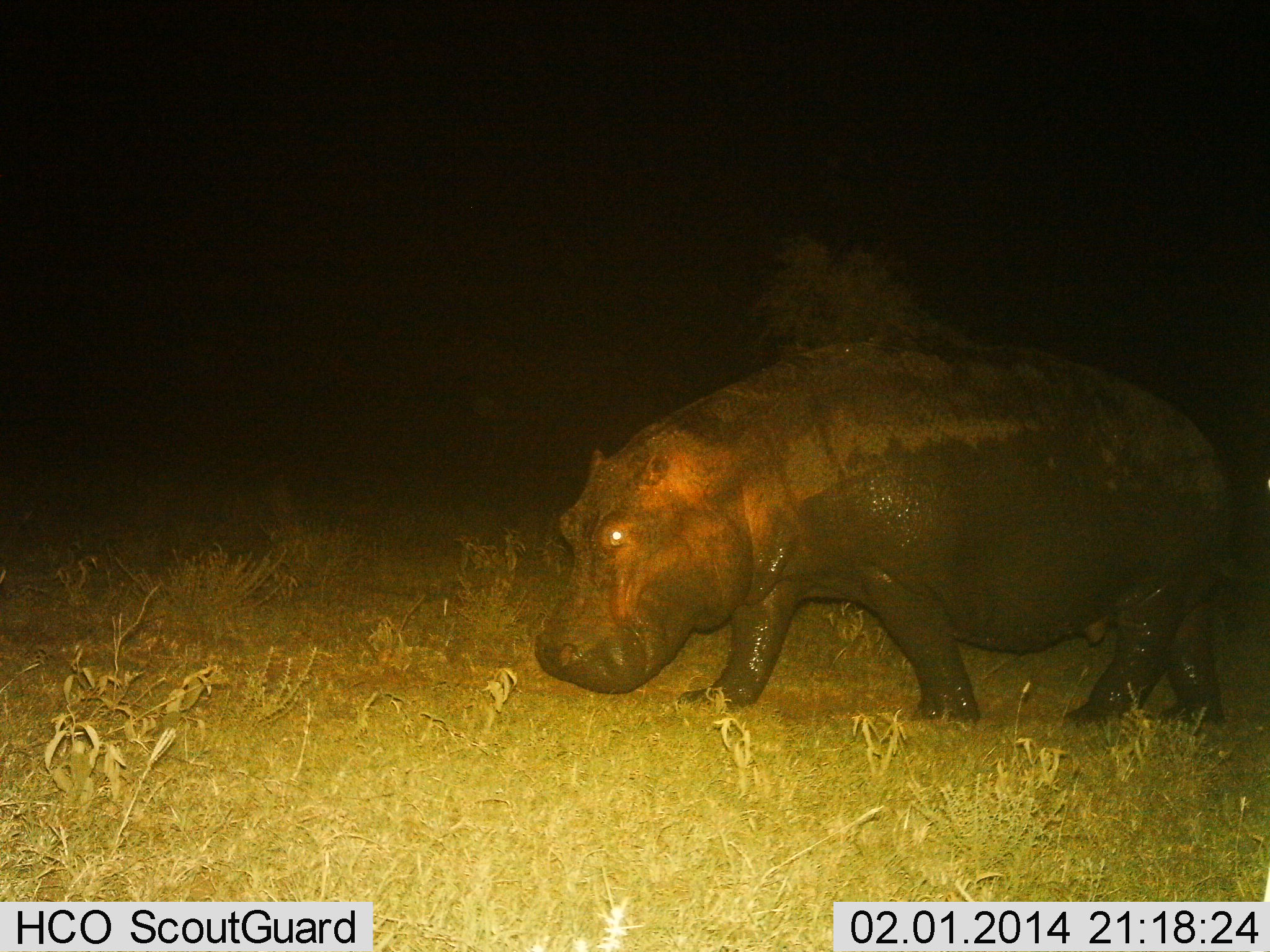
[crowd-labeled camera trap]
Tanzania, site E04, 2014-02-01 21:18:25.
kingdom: Animalia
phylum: Chordata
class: Mammalia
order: Artiodactyla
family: Hippopotamidae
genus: Hippopotamus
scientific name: Hippopotamus amphibius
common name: hippopotamus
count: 1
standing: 10%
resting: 0%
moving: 90%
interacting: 0%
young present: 0%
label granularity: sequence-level